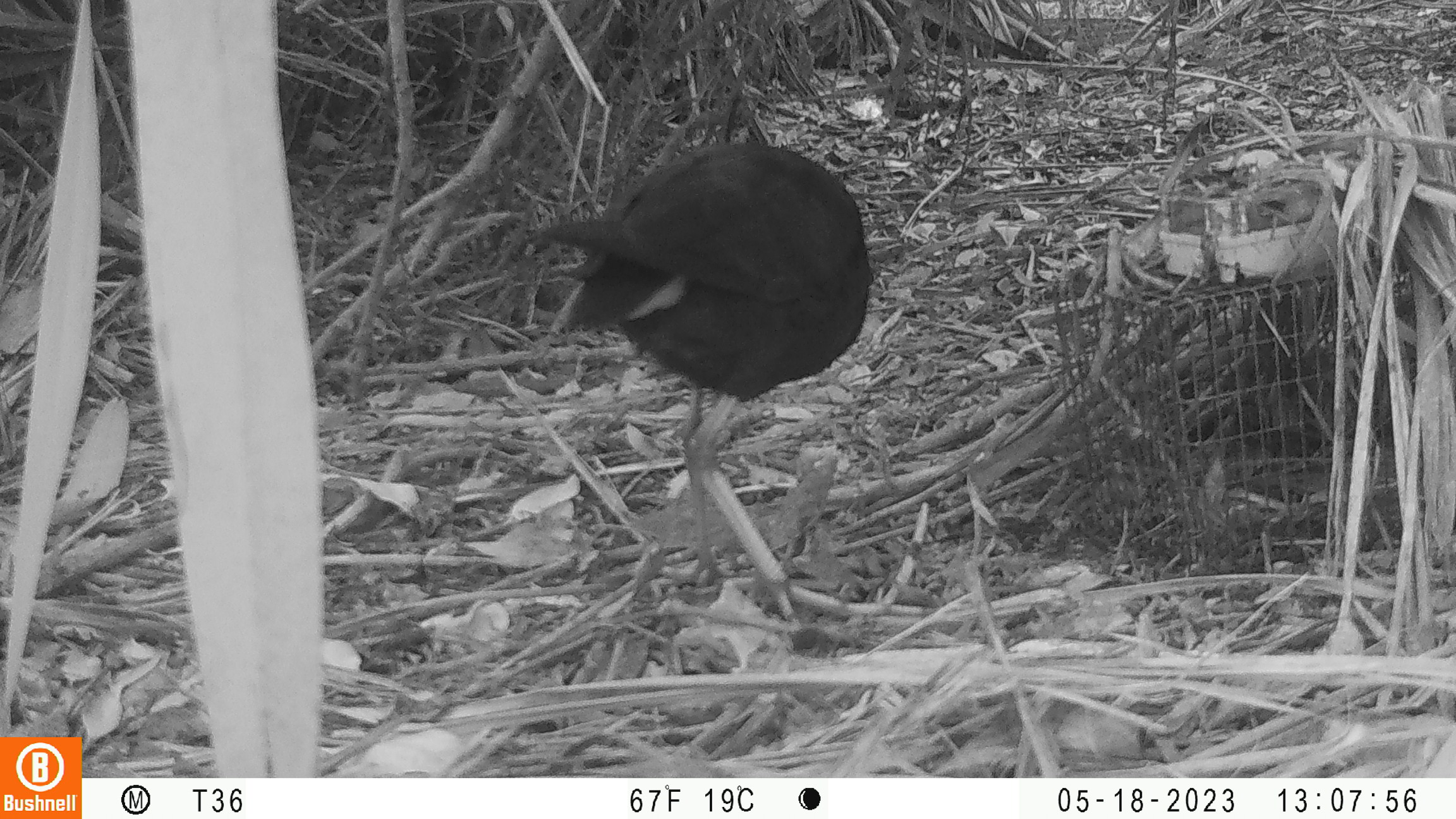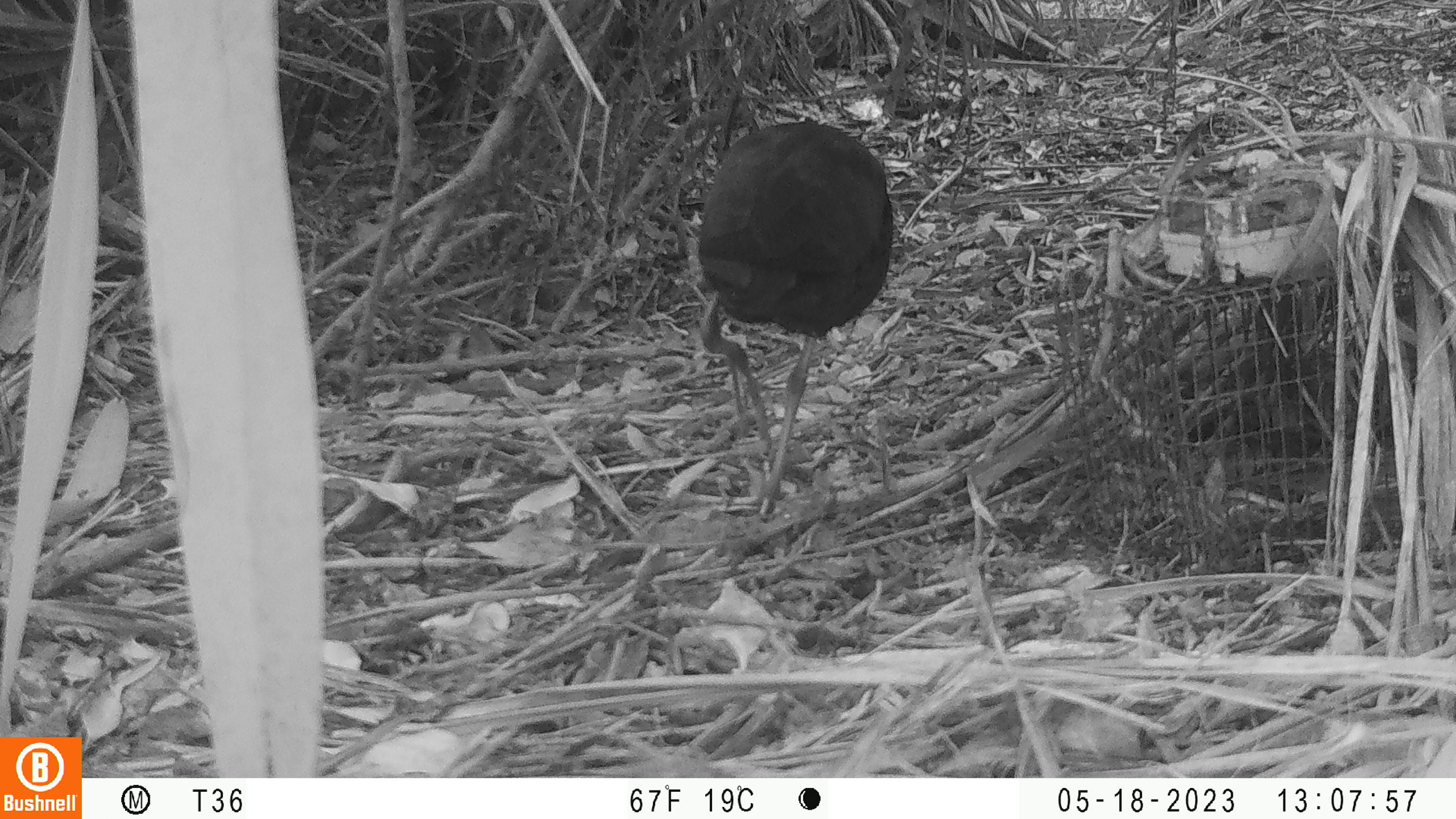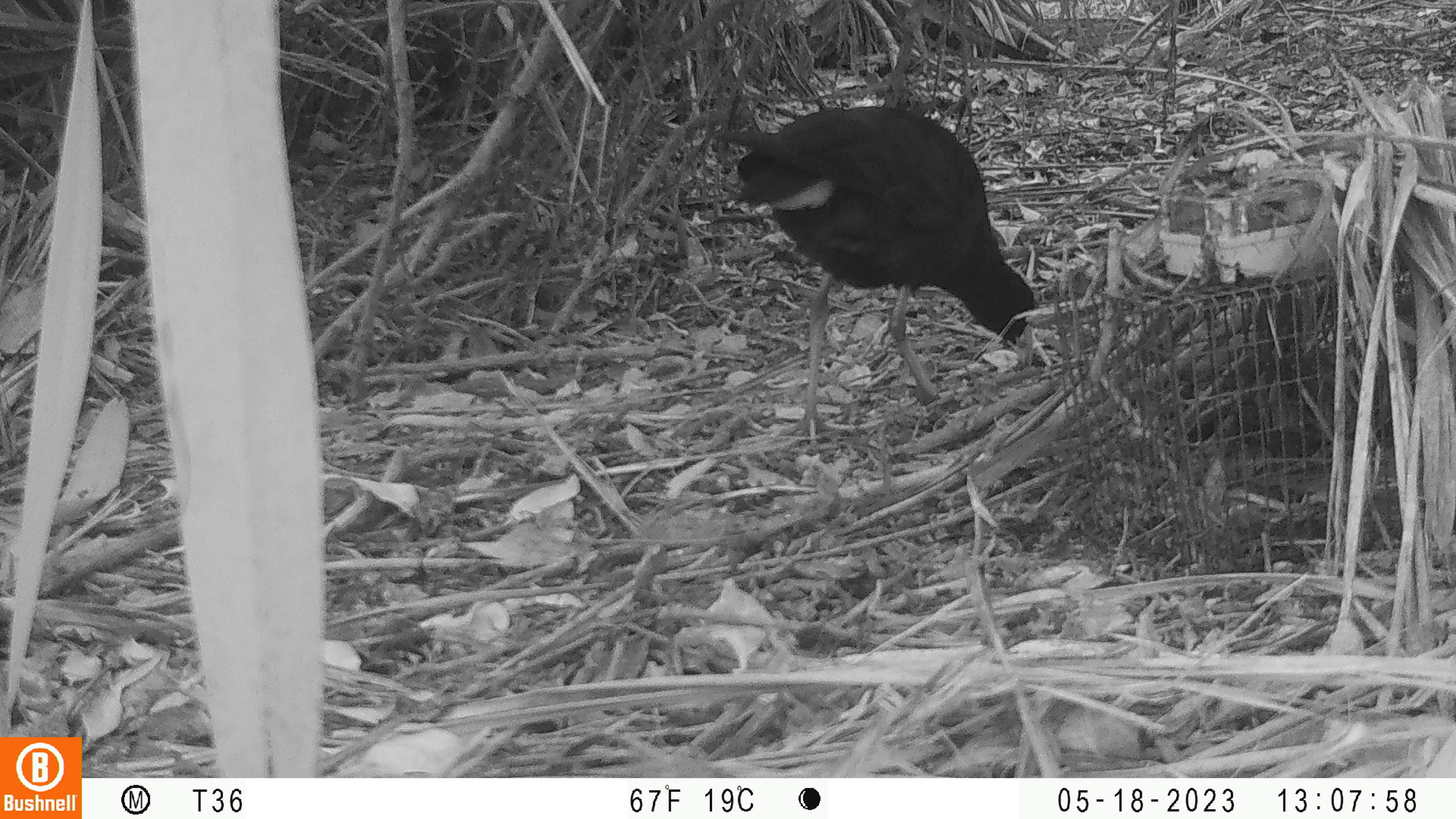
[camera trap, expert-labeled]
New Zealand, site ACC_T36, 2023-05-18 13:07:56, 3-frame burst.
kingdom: Animalia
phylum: Chordata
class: Aves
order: Gruiformes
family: Rallidae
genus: Porphyrio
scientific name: Porphyrio melanotus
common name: australasian swamphen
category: pukeko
Pukeko (australasian swamphen) (Porphyrio melanotus).